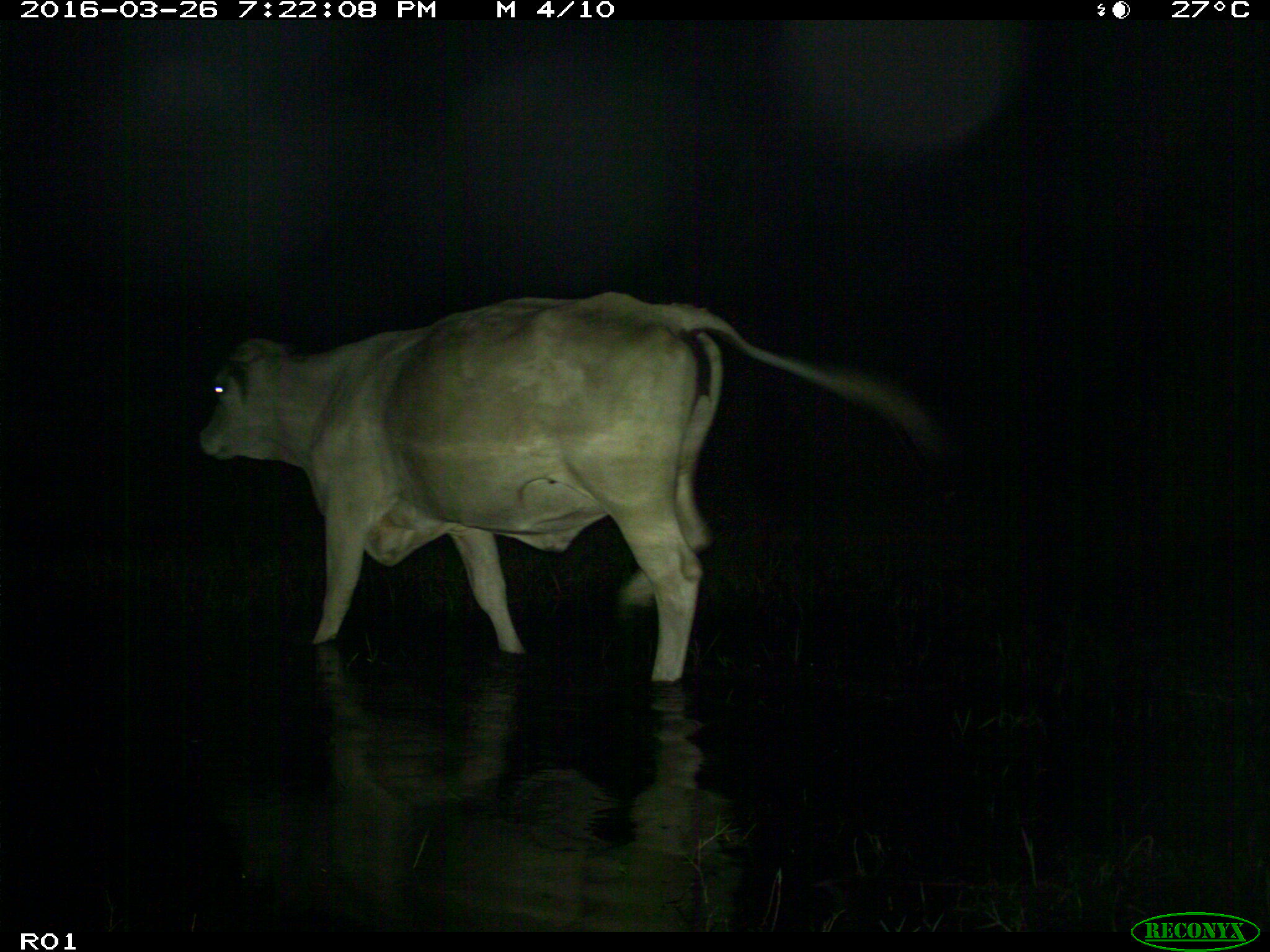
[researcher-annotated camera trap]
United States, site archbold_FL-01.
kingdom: Animalia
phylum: Chordata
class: Mammalia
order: Artiodactyla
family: Bovidae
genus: Bos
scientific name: Bos taurus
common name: domestic cow